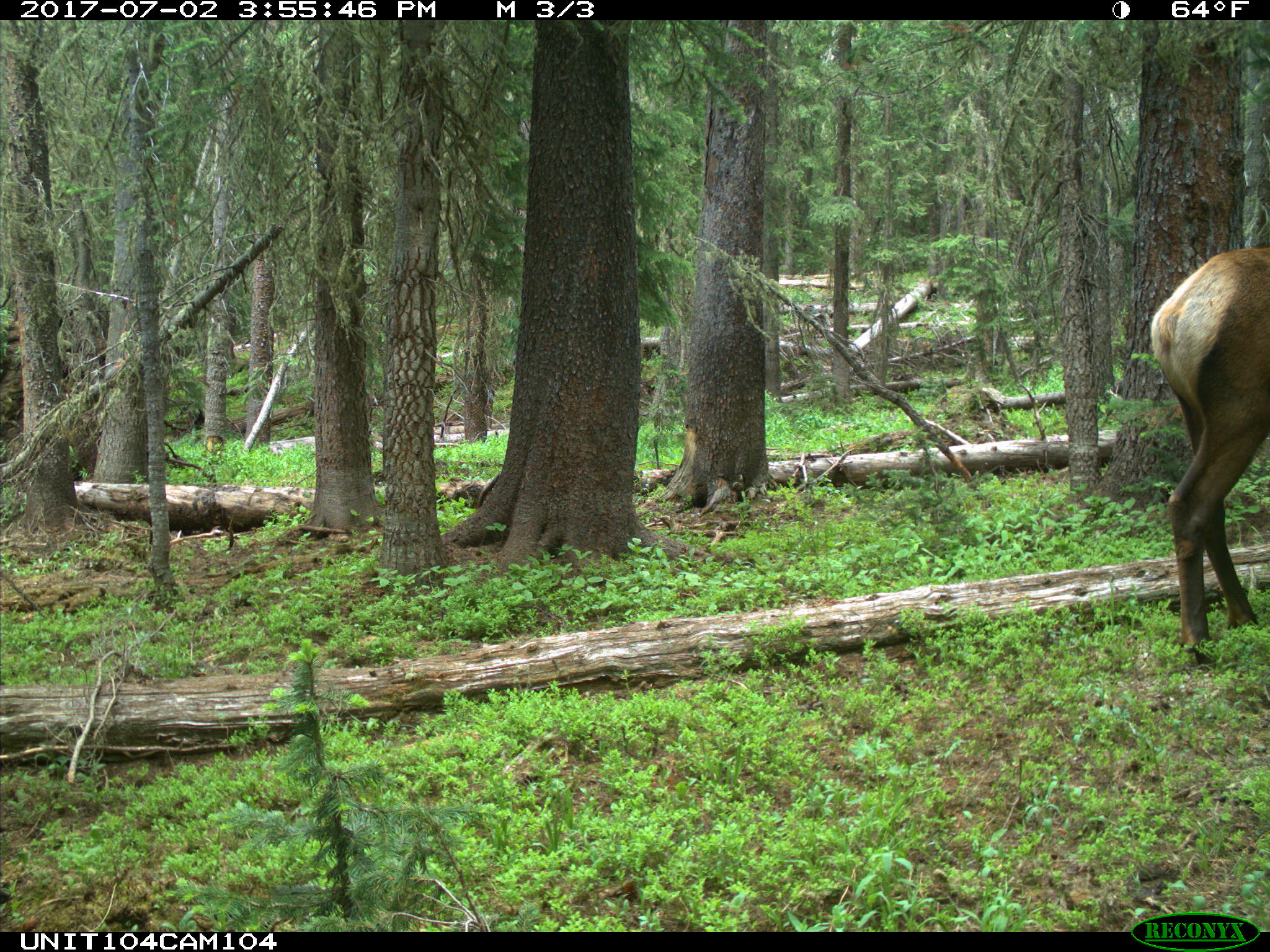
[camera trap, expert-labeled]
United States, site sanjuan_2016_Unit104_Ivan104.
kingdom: Animalia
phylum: Chordata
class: Mammalia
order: Artiodactyla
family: Cervidae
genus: Cervus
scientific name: Cervus elaphus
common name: red deer